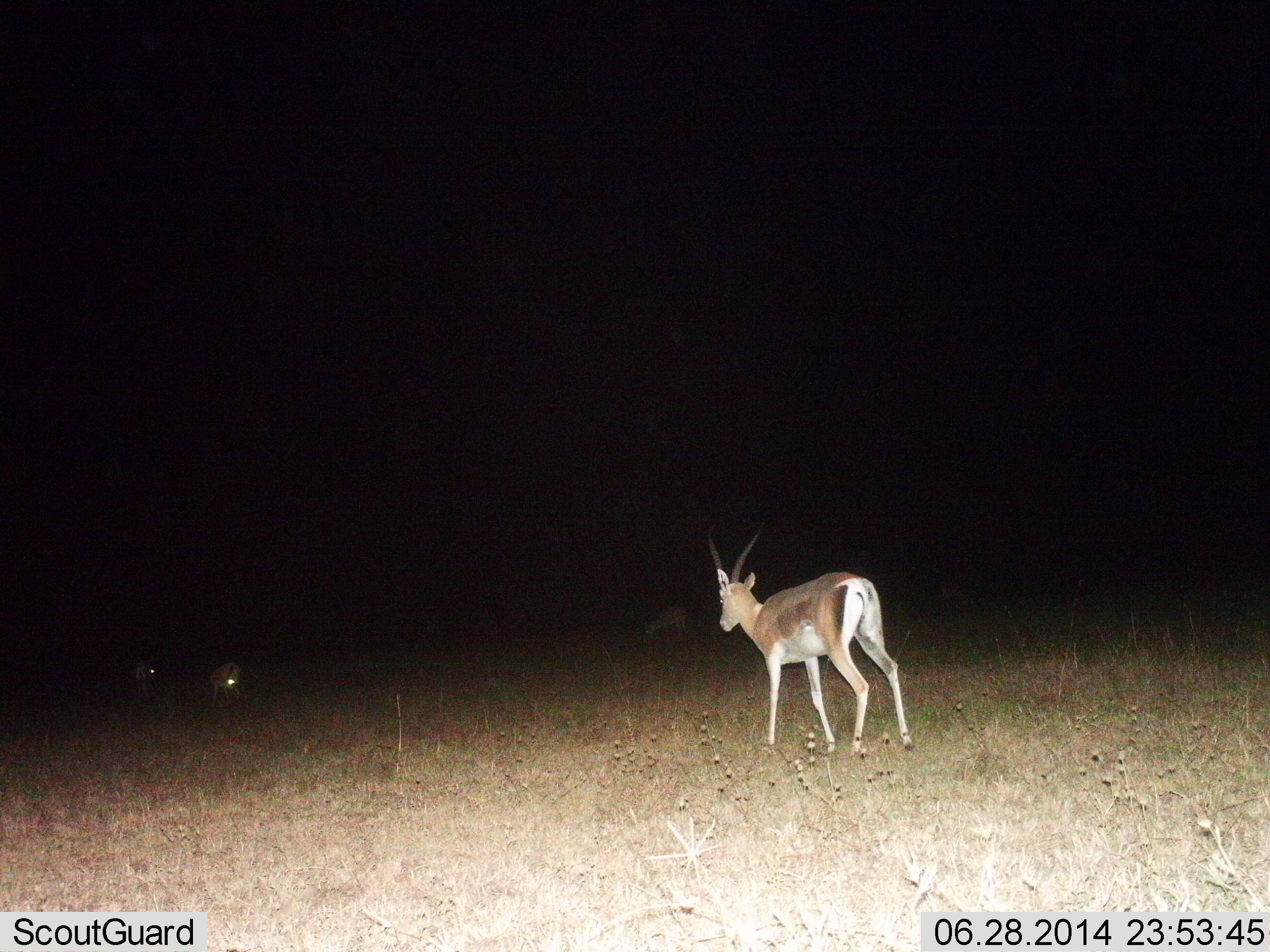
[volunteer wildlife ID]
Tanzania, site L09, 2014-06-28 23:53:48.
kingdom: Animalia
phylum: Chordata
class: Mammalia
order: Artiodactyla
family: Bovidae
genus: Nanger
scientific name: Nanger granti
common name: grant's gazelle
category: gazellegrants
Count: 4.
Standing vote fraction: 90%.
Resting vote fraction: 0%.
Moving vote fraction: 20%.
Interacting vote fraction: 10%.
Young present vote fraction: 0%.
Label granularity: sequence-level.